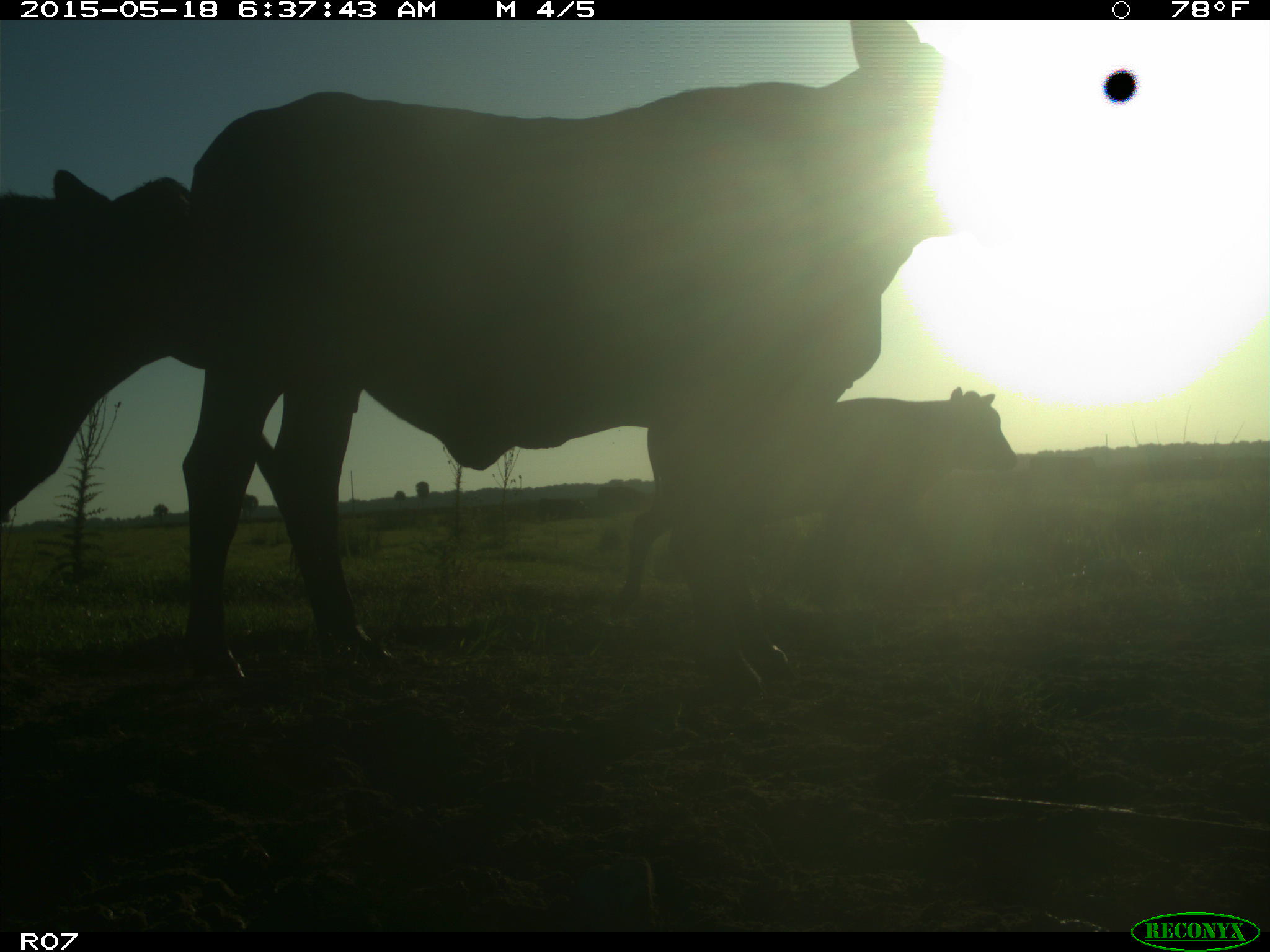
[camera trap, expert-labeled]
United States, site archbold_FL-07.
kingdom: Animalia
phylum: Chordata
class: Mammalia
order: Artiodactyla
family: Bovidae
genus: Bos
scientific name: Bos taurus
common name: domestic cow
Bos taurus (domestic cow).